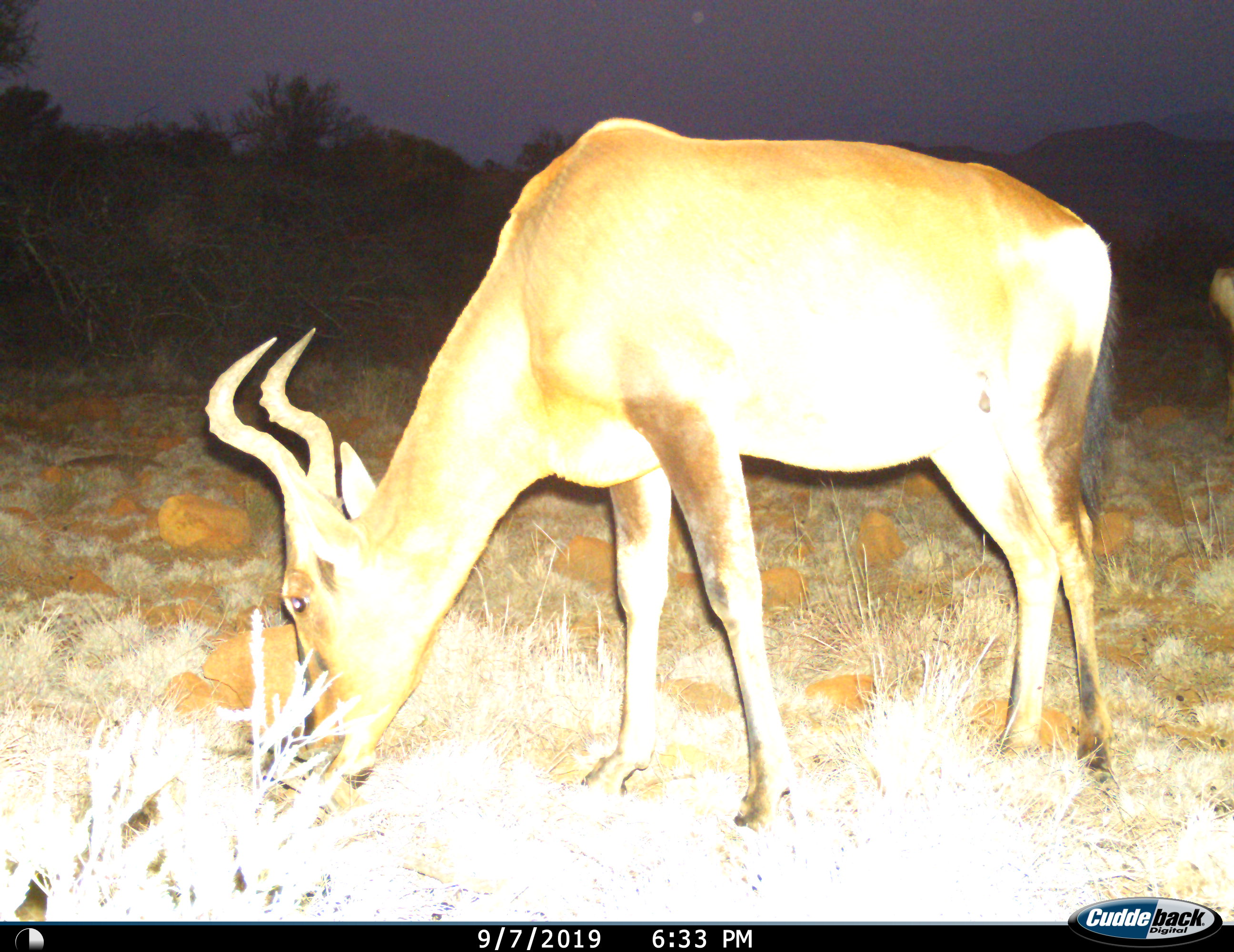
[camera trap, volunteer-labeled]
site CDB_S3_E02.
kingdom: Animalia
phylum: Chordata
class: Mammalia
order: Artiodactyla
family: Bovidae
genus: Alcelaphus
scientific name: Alcelaphus buselaphus caama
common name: red hartebeest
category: hartebeestred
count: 1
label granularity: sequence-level